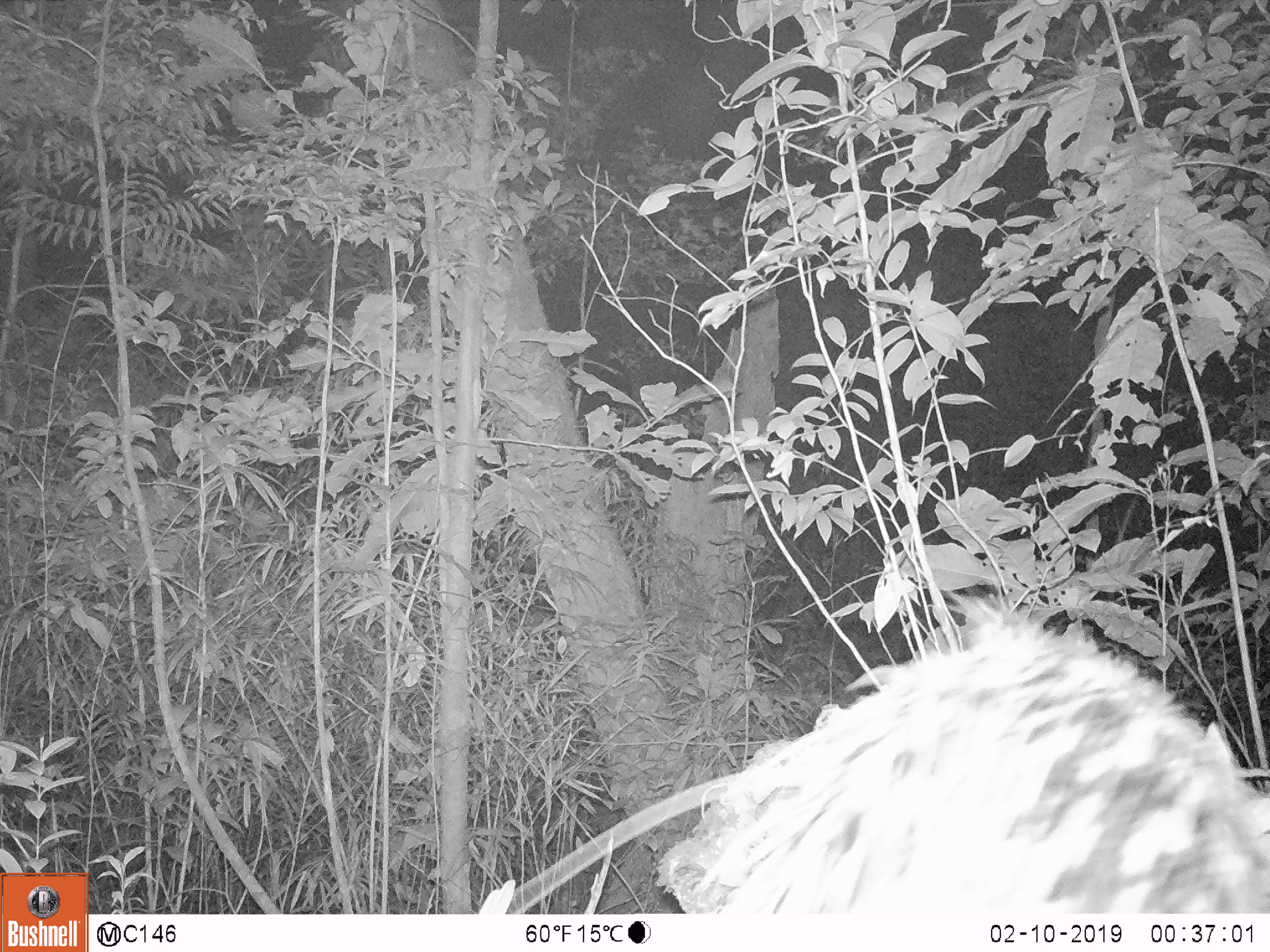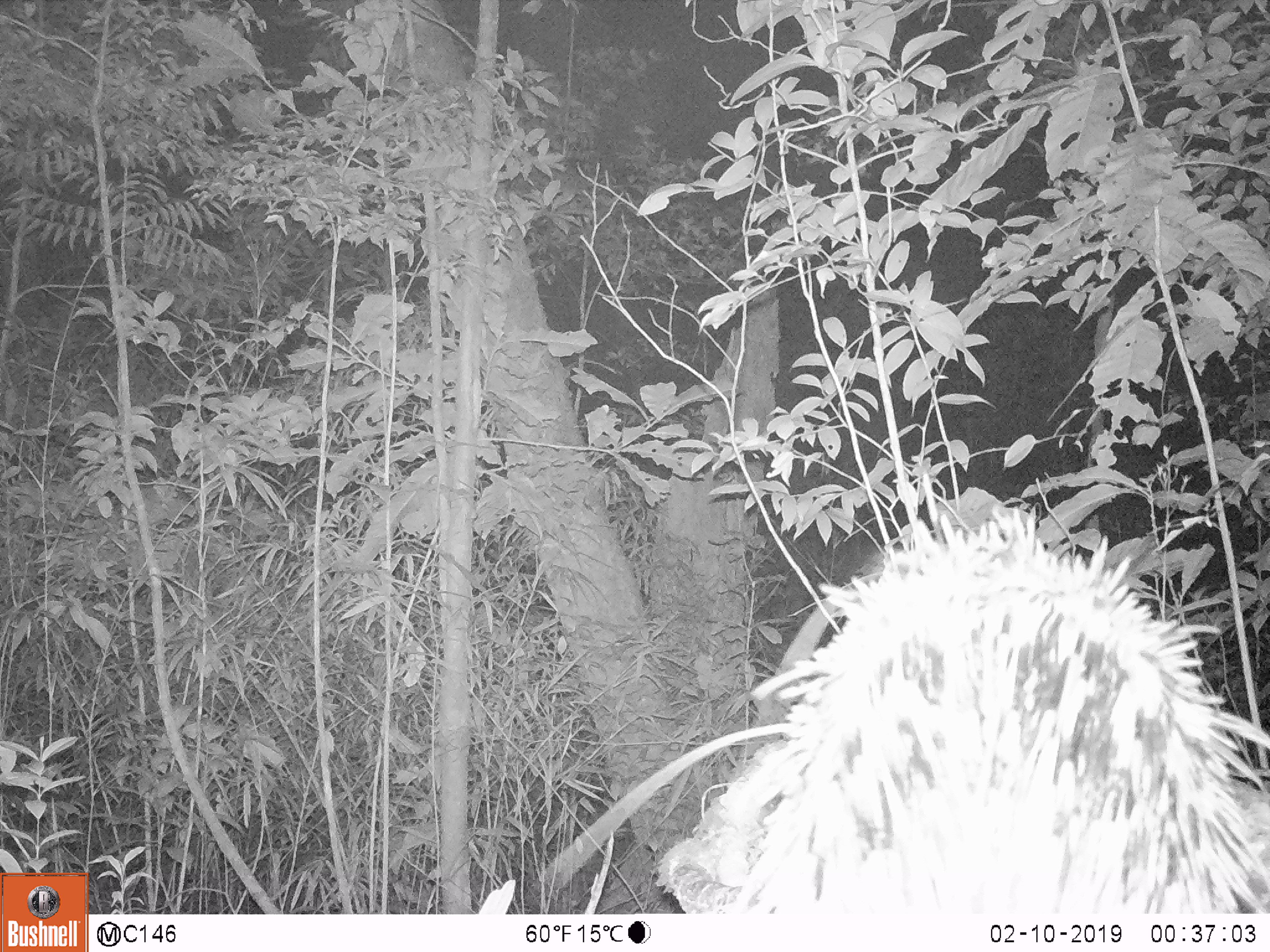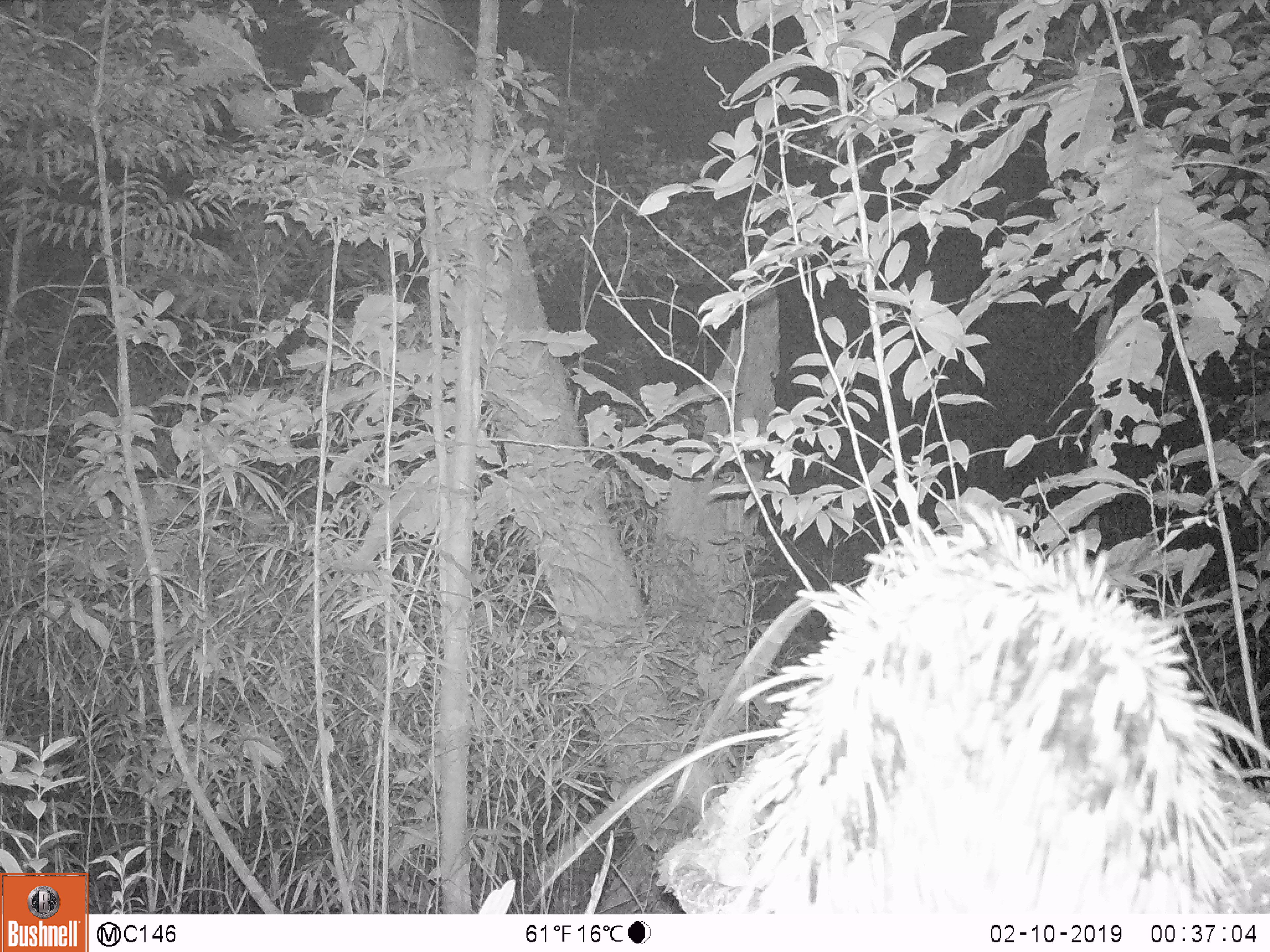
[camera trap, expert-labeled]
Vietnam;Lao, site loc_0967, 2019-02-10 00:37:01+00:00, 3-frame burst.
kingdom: Animalia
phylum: Chordata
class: Mammalia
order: Rodentia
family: Hystricidae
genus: Hystrix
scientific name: Hystrix brachyura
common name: malayan porcupine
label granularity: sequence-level